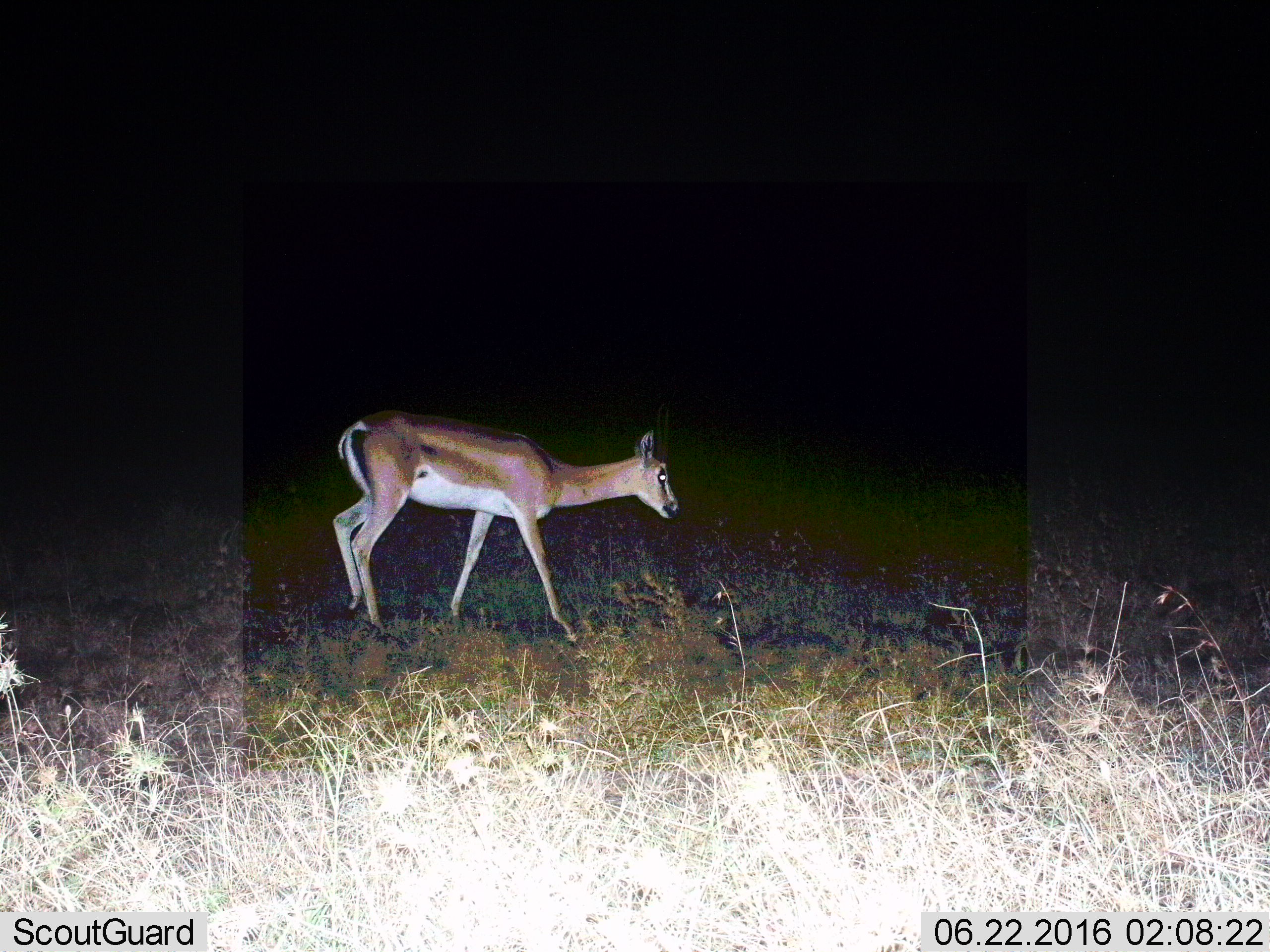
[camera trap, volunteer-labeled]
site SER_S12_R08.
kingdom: Animalia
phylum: Chordata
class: Mammalia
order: Artiodactyla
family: Bovidae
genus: Nanger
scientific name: Nanger granti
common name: grant's gazelle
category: gazellegrants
Gazellegrants (grant's gazelle) (Nanger granti), count 1. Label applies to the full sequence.